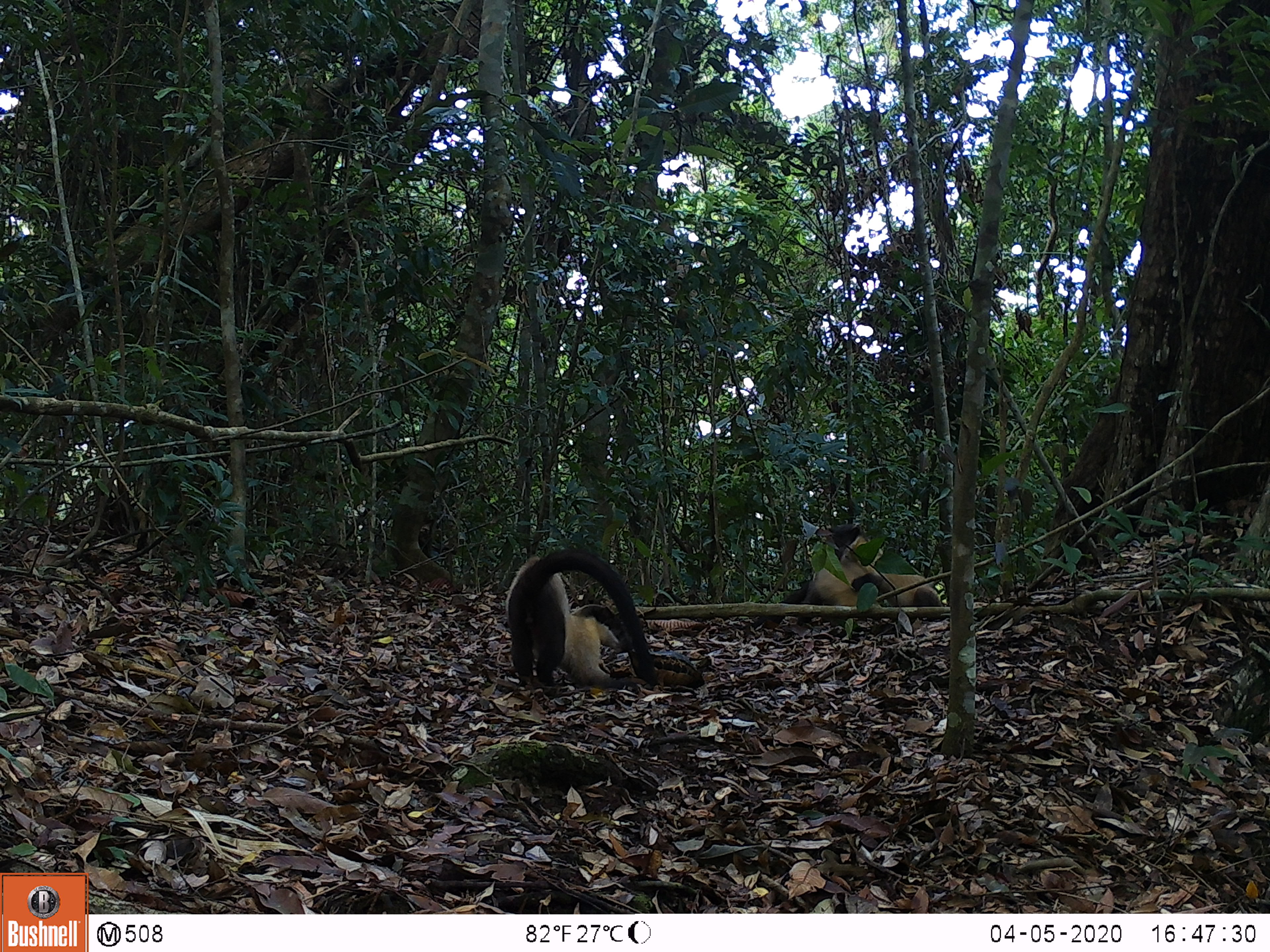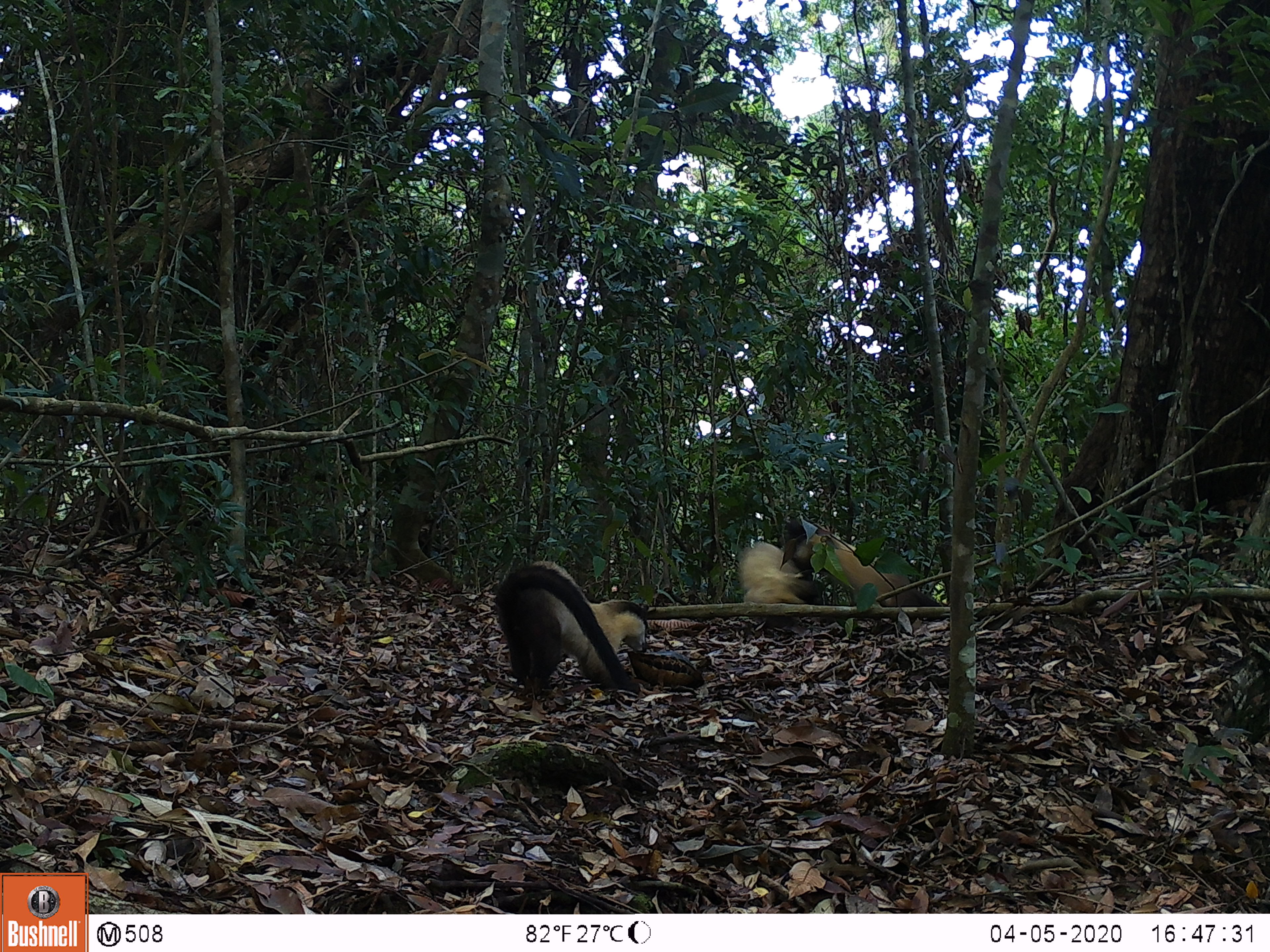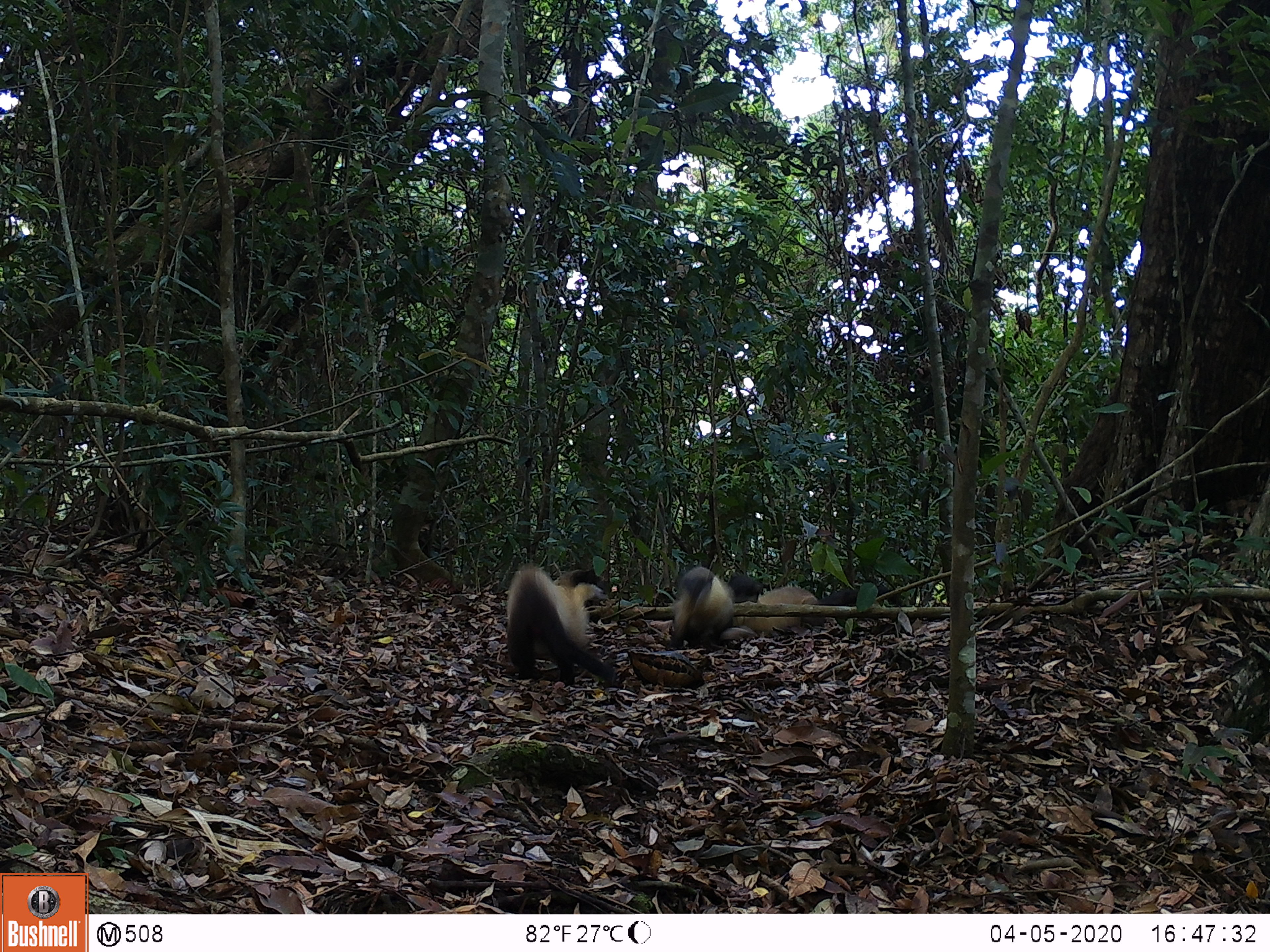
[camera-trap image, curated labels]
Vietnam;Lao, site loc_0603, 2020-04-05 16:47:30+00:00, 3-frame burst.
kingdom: Animalia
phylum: Chordata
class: Mammalia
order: Carnivora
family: Mustelidae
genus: Martes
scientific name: Martes flavigula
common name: yellow-throated marten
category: yellow throated marten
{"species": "yellow throated marten (yellow-throated marten) (Martes flavigula)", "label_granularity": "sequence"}